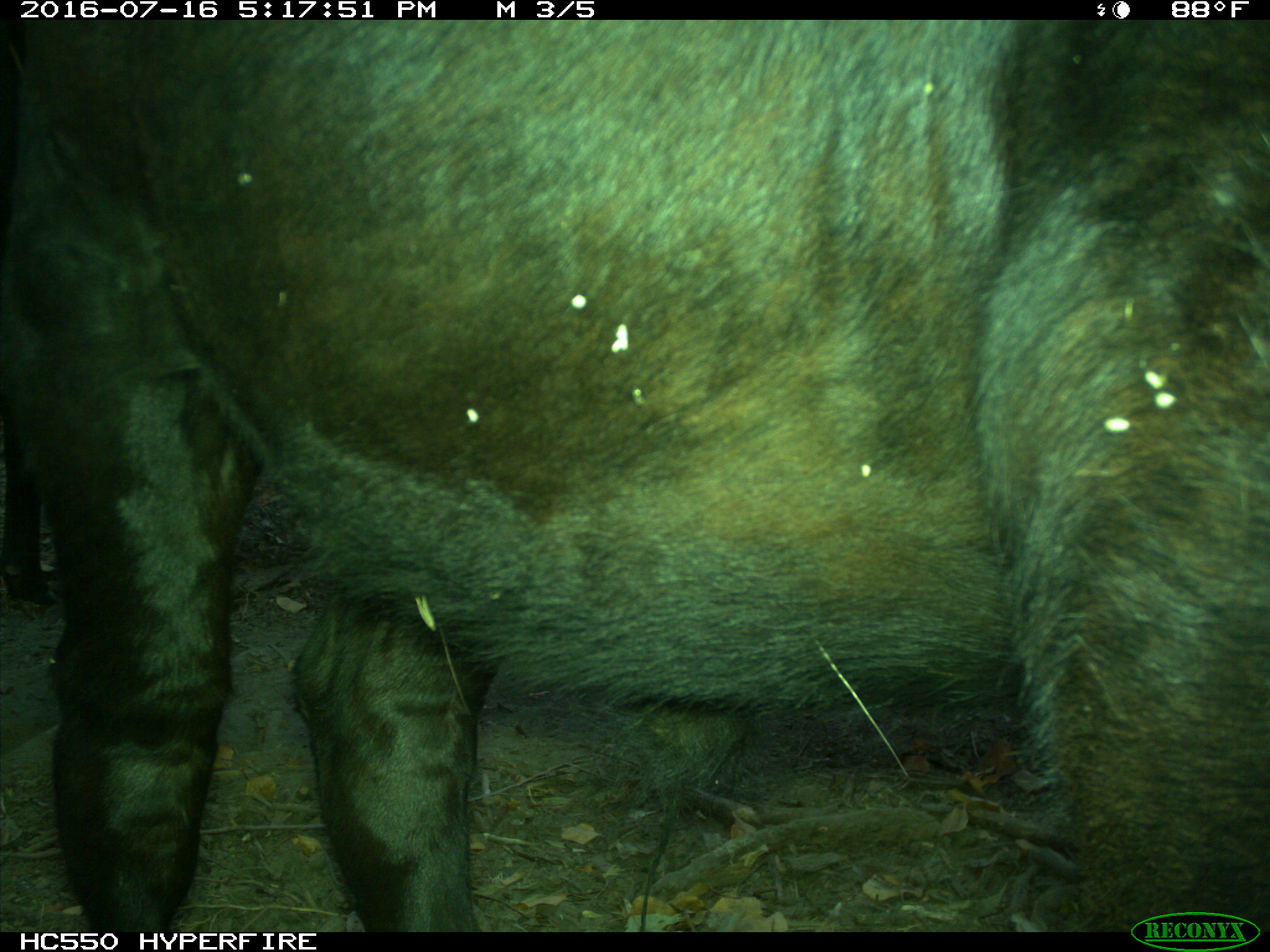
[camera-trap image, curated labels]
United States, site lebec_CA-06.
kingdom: Animalia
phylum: Chordata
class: Mammalia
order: Artiodactyla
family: Bovidae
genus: Bos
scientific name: Bos taurus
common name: domestic cow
Bos taurus (domestic cow).